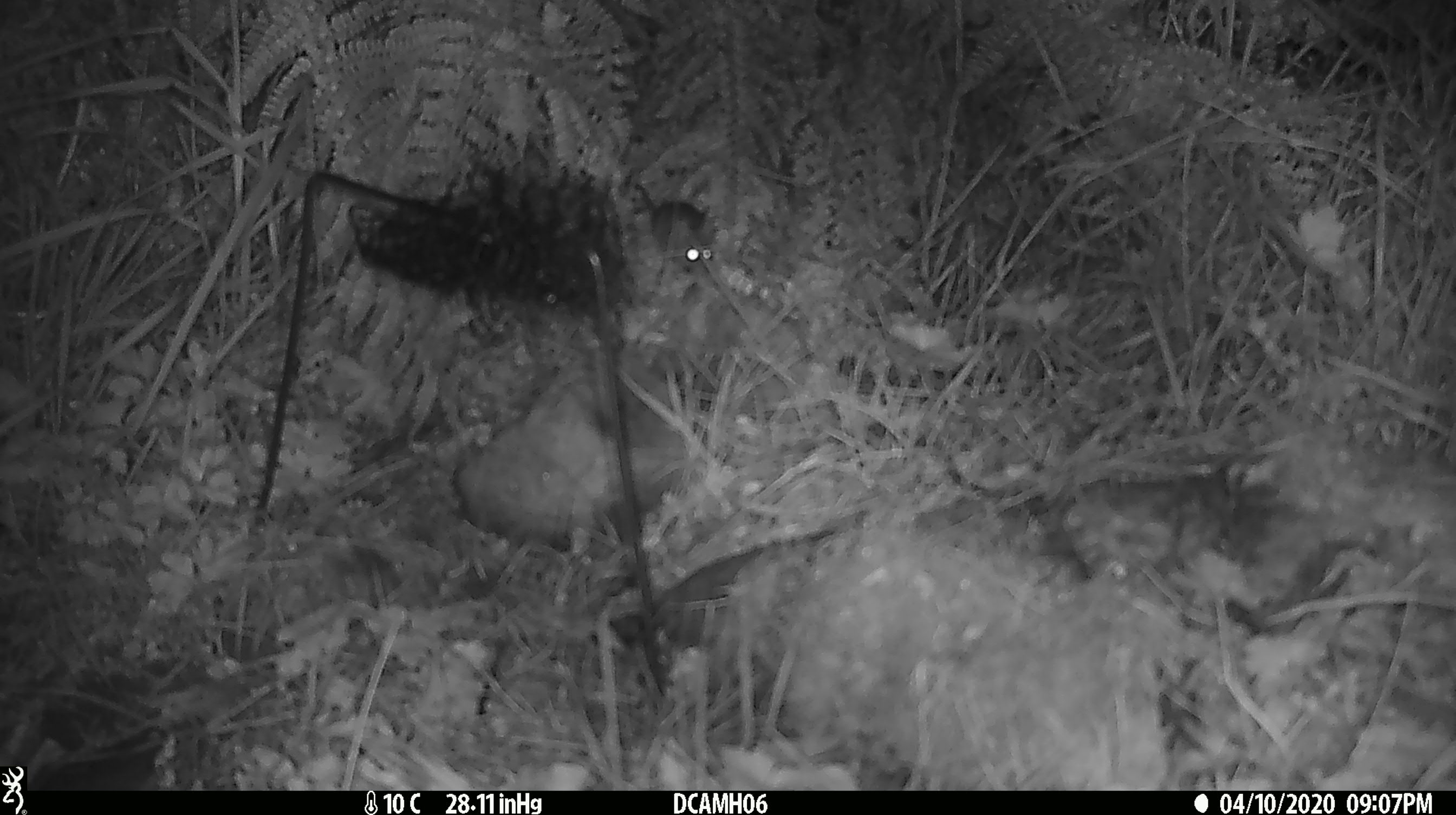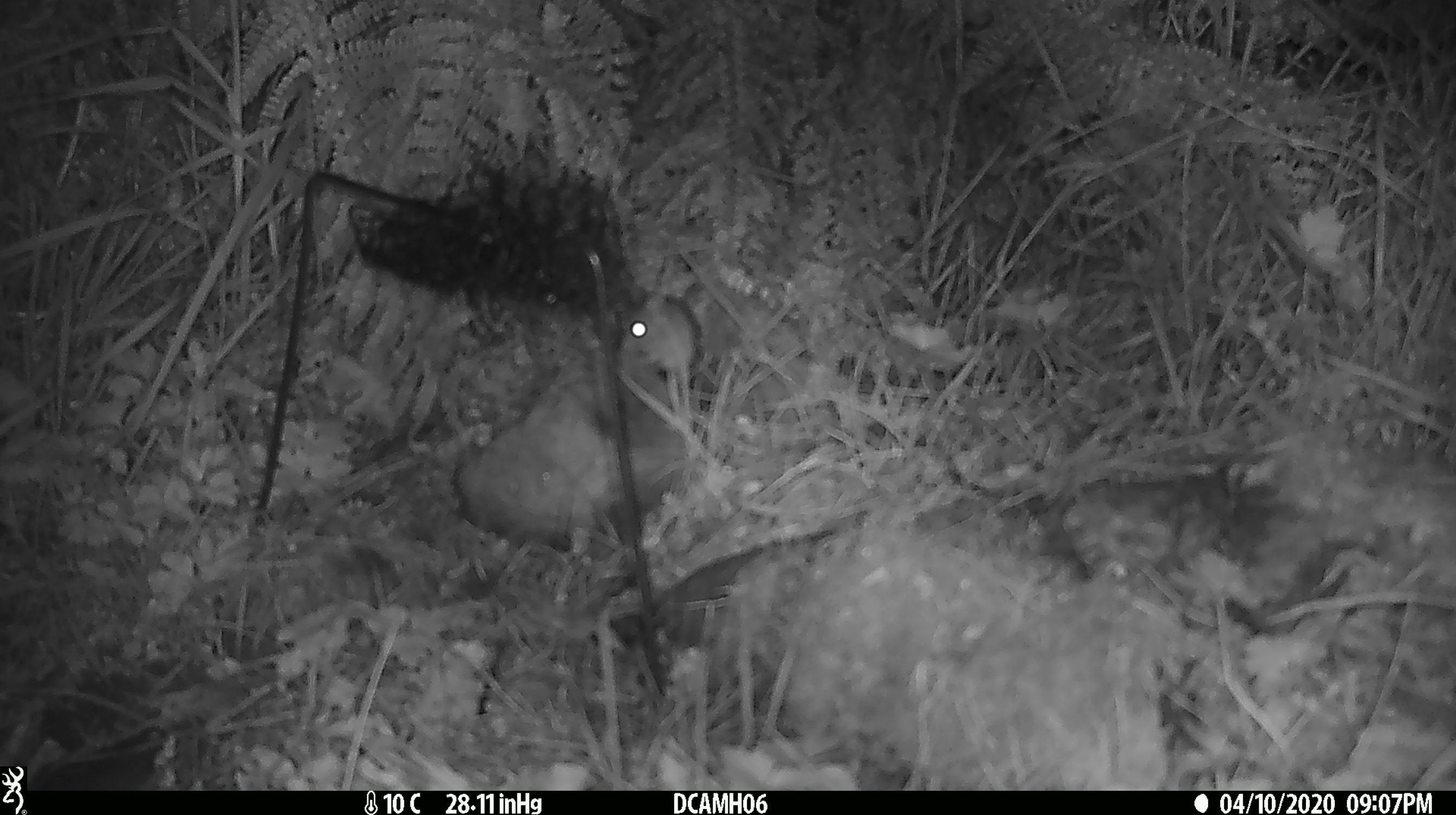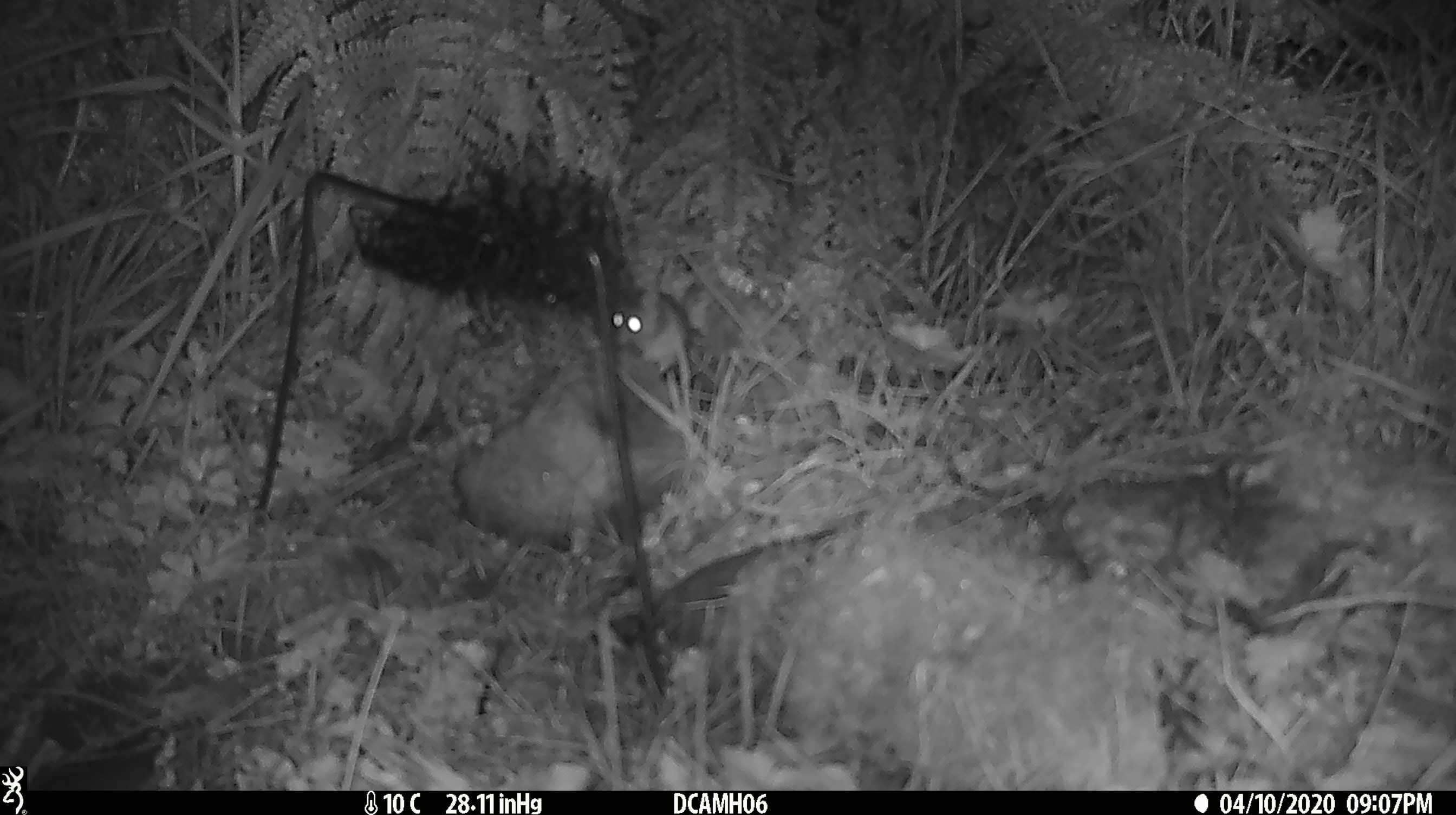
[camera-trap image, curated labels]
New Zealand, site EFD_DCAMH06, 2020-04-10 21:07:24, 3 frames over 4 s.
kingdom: Animalia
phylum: Chordata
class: Mammalia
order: Rodentia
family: Muridae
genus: Mus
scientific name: Mus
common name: mouse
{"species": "mouse (Mus)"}